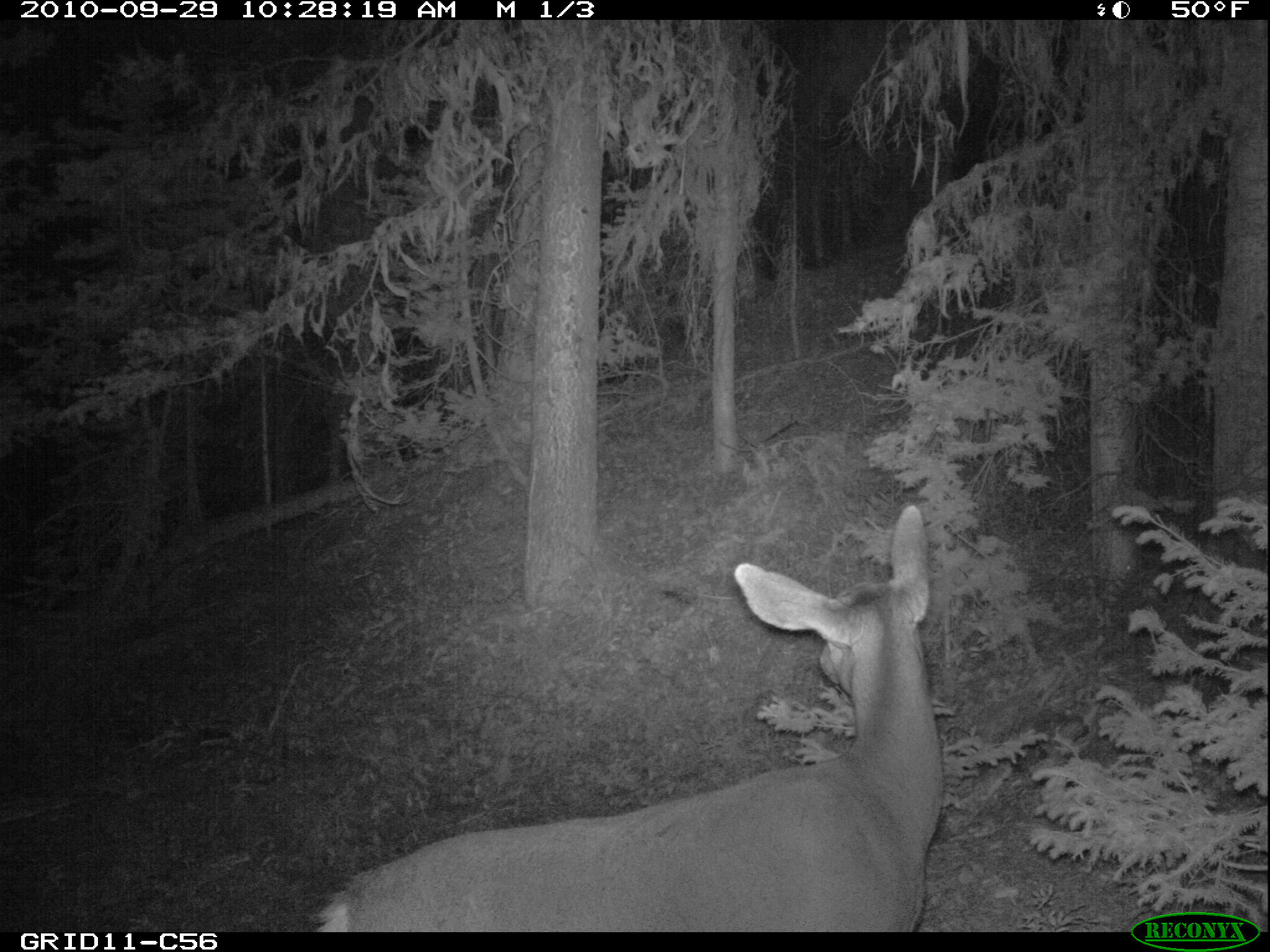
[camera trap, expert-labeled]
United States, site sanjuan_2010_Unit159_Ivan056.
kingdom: Animalia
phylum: Chordata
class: Mammalia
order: Artiodactyla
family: Cervidae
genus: Odocoileus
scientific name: Odocoileus hemionus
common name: mule deer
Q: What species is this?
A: Odocoileus hemionus (mule deer).